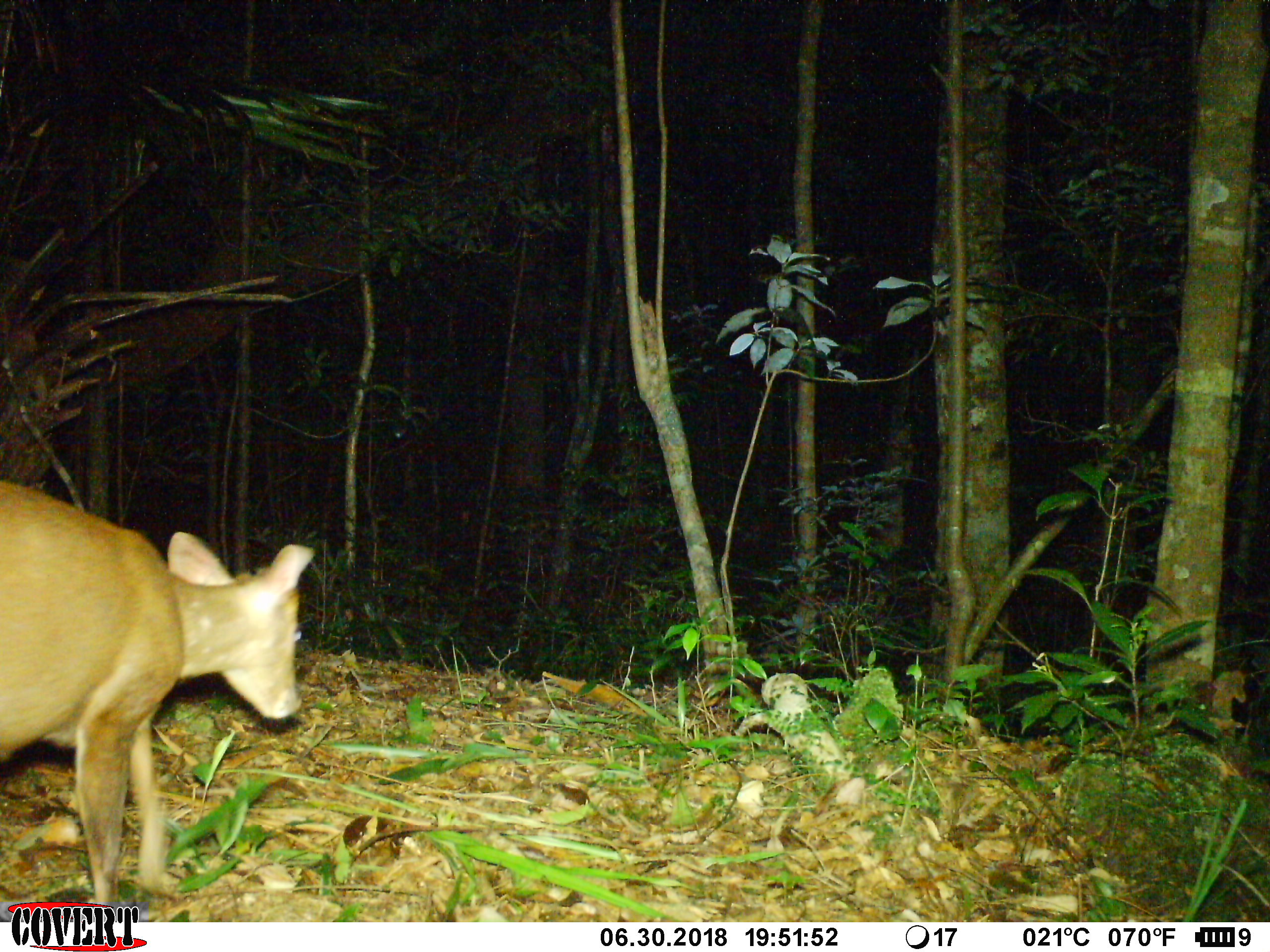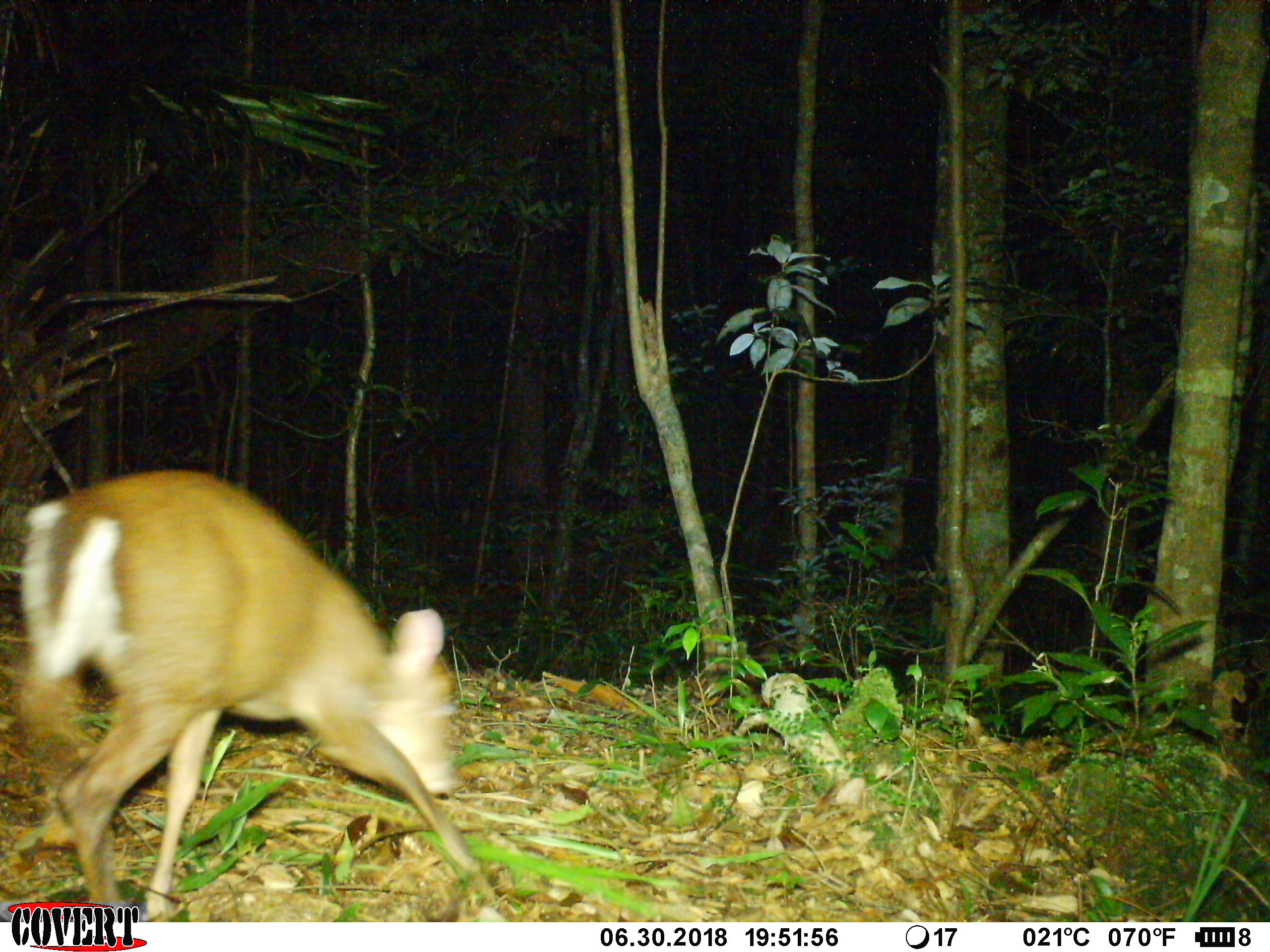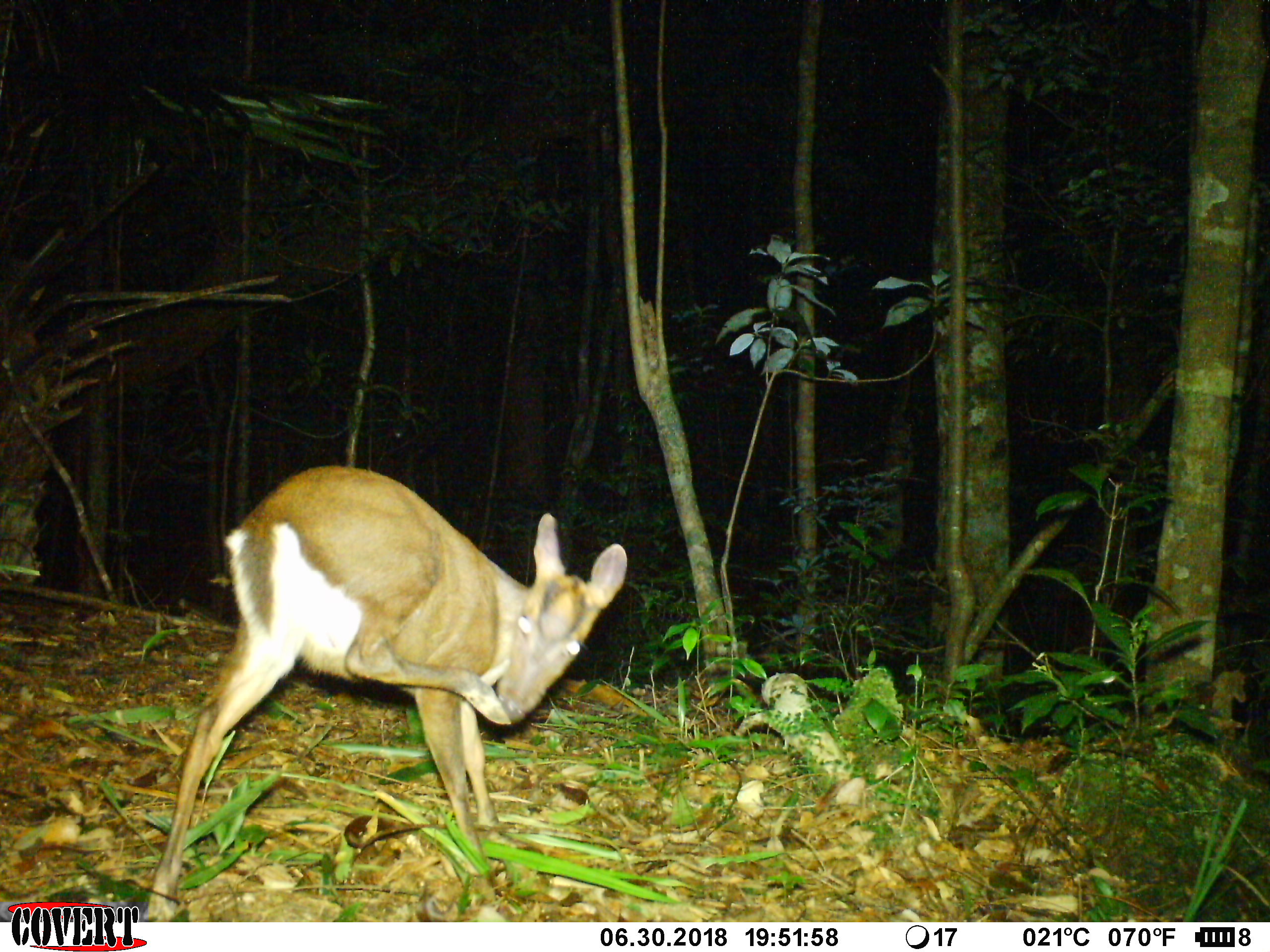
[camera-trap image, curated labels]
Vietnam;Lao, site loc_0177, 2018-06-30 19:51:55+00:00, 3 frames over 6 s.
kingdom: Animalia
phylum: Chordata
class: Mammalia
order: Artiodactyla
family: Cervidae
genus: Muntiacus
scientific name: Muntiacus rooseveltorum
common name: roosevelt's muntjac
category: roosevelts muntjac group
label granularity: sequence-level